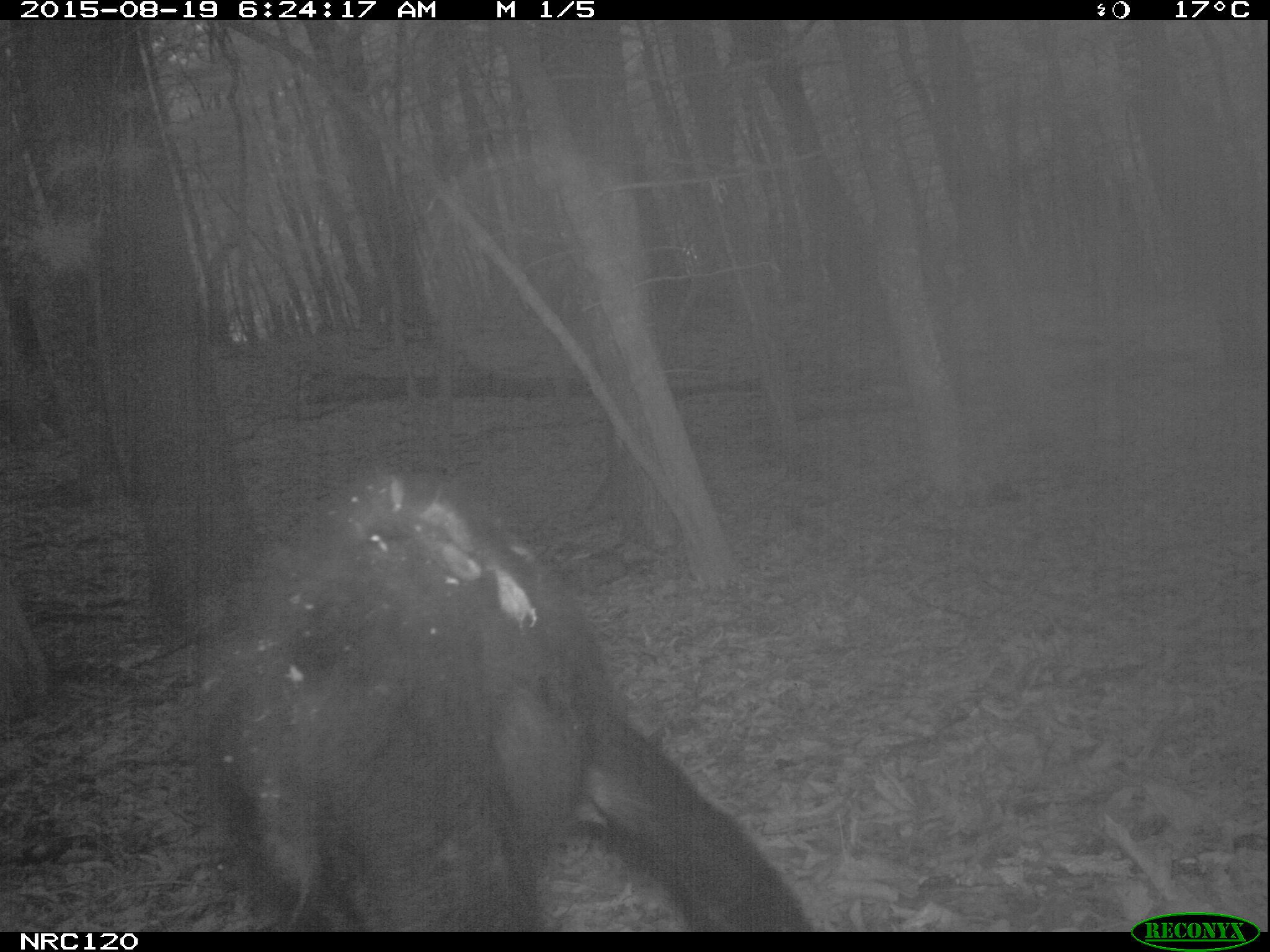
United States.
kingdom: Animalia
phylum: Chordata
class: Mammalia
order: Carnivora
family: Ursidae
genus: Ursus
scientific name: Ursus americanus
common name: american black bear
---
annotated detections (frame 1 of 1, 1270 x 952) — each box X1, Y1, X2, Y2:
American Black Bear: 192, 469, 821, 928